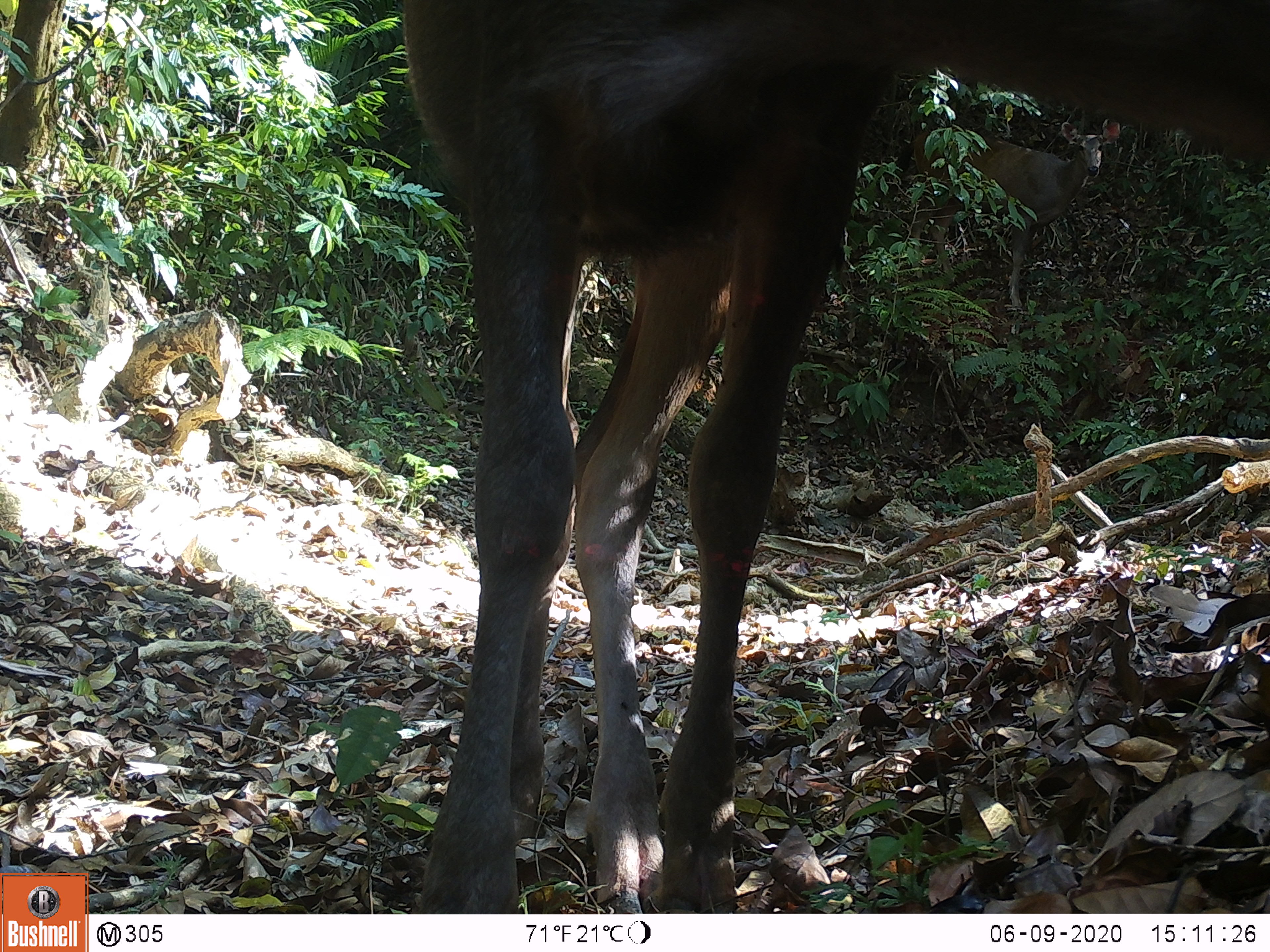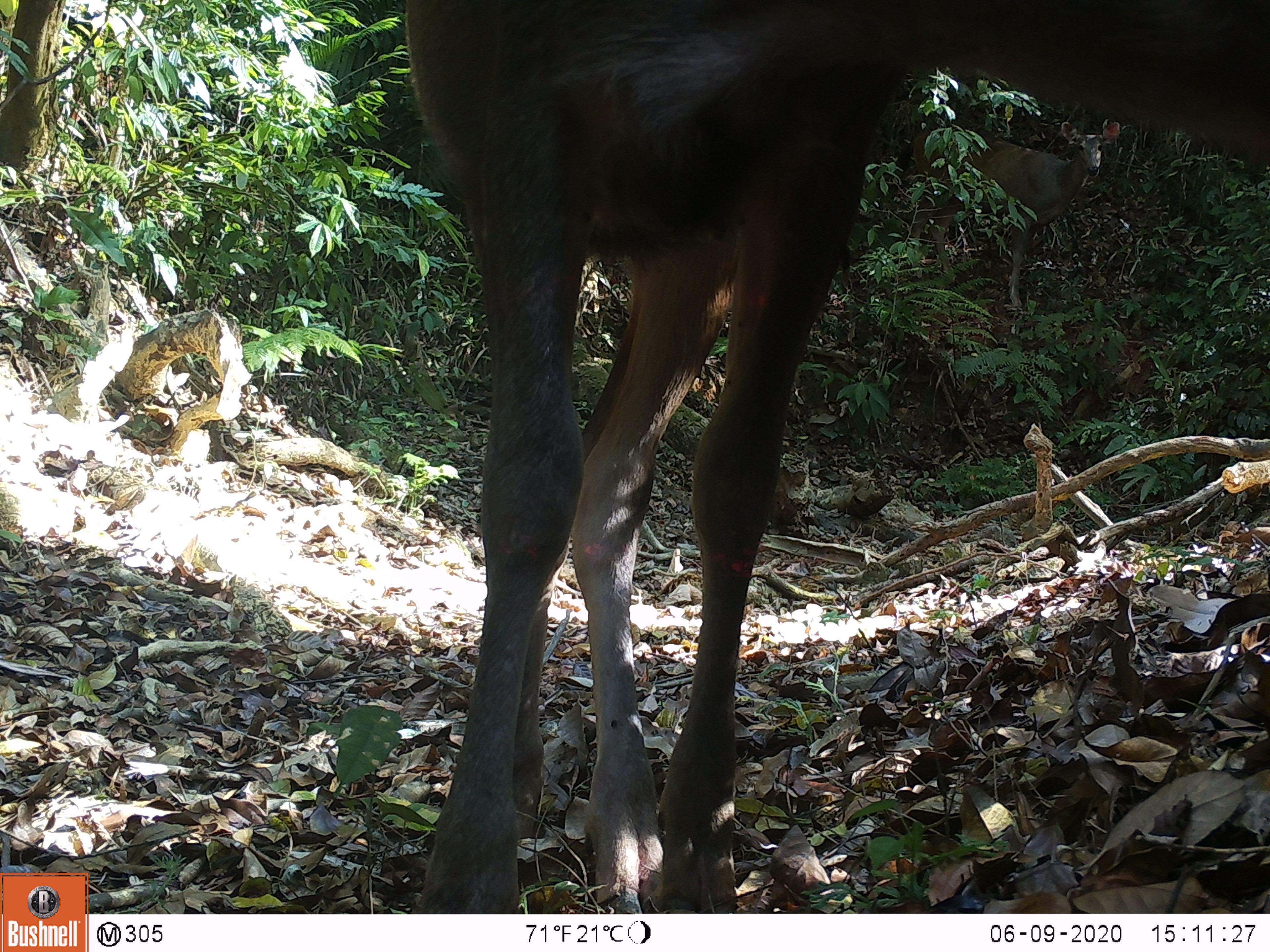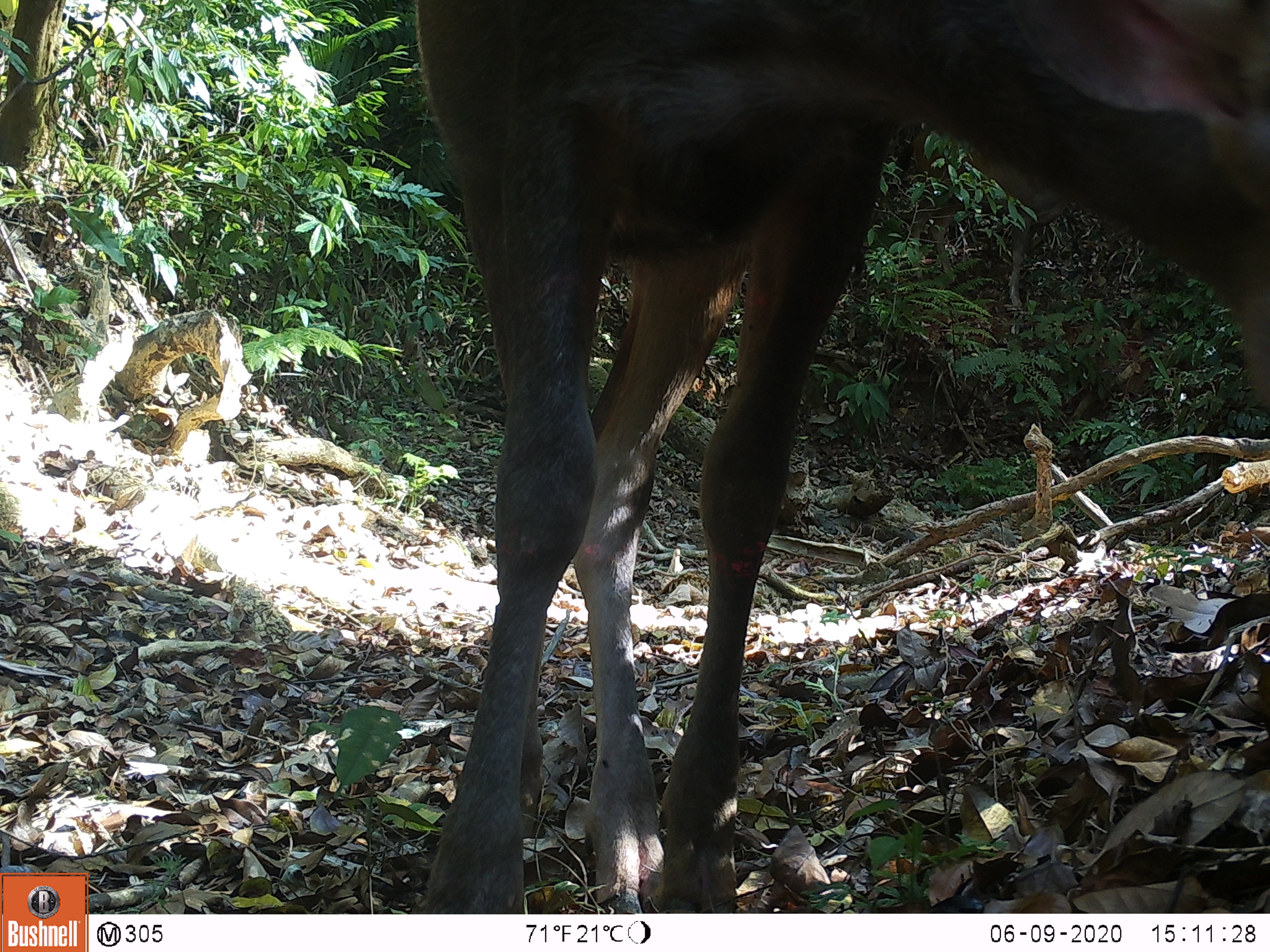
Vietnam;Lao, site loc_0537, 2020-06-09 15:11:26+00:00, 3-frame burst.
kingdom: Animalia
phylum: Chordata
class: Mammalia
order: Artiodactyla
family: Cervidae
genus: Rusa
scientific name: Rusa unicolor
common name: sambar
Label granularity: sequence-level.